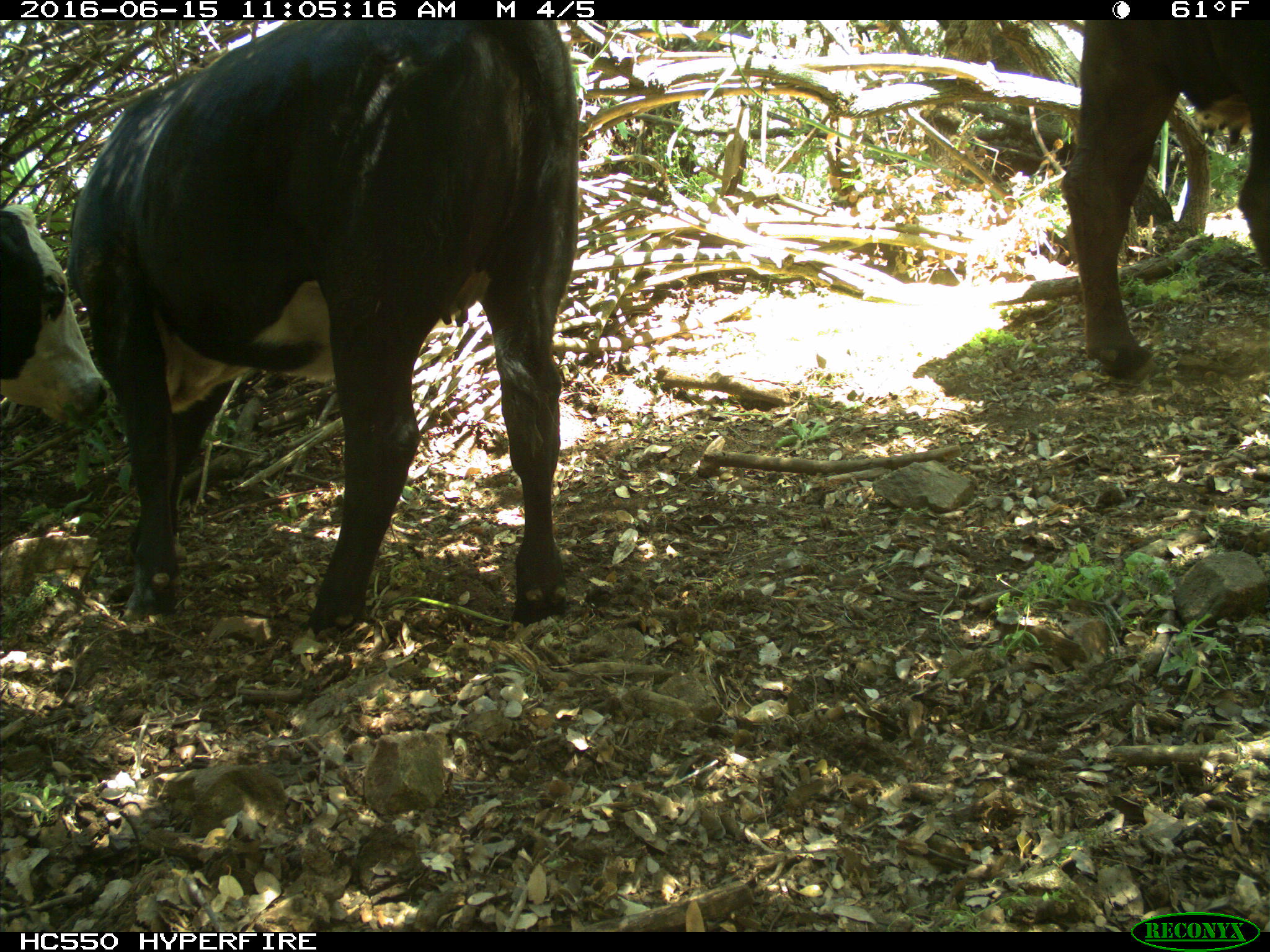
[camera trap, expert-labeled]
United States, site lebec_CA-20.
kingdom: Animalia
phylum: Chordata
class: Mammalia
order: Artiodactyla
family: Bovidae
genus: Bos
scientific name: Bos taurus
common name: domestic cow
Bos taurus (domestic cow).